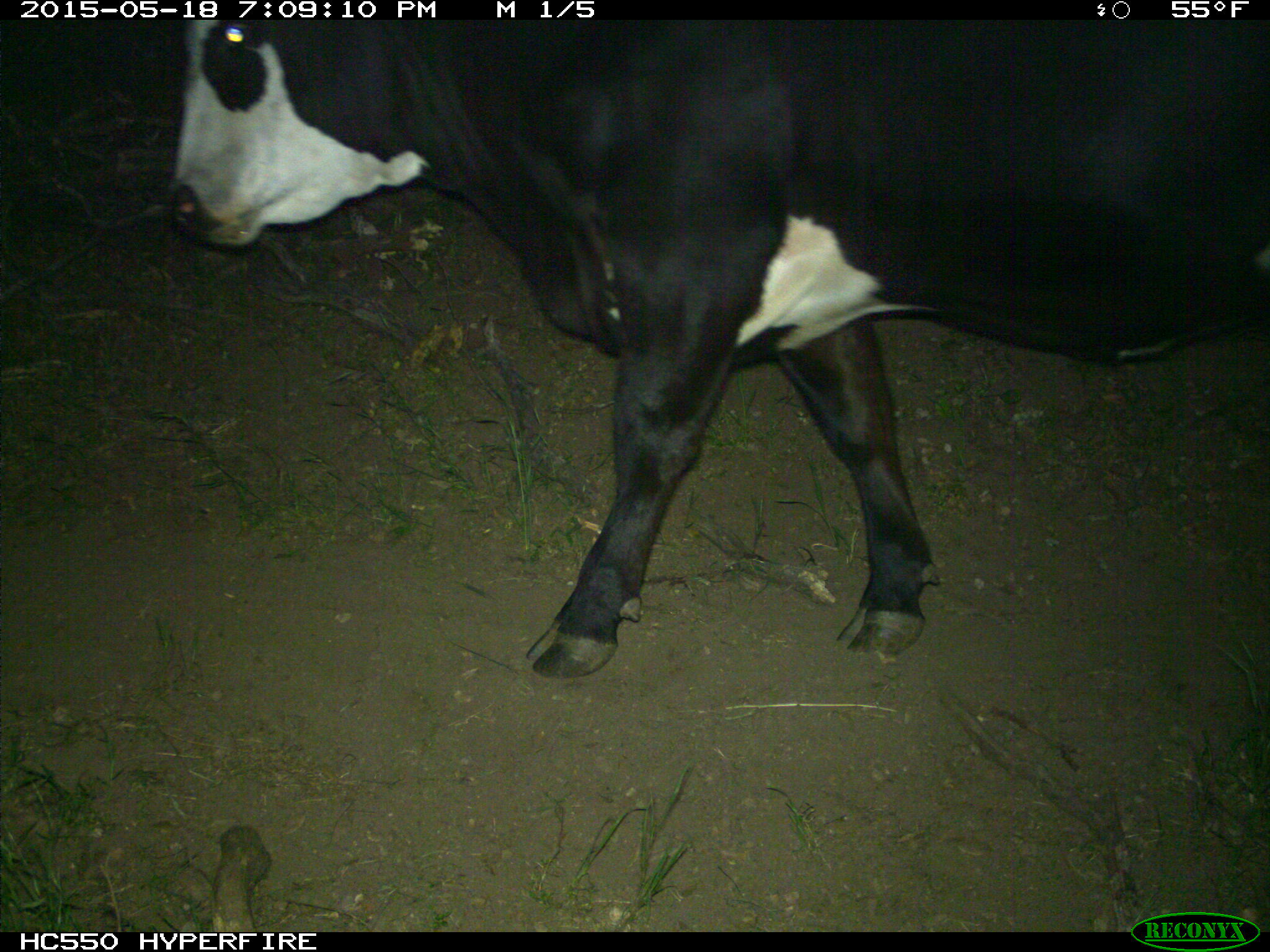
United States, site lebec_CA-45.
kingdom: Animalia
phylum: Chordata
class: Mammalia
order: Artiodactyla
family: Bovidae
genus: Bos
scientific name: Bos taurus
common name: domestic cow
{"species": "Bos taurus (domestic cow)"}